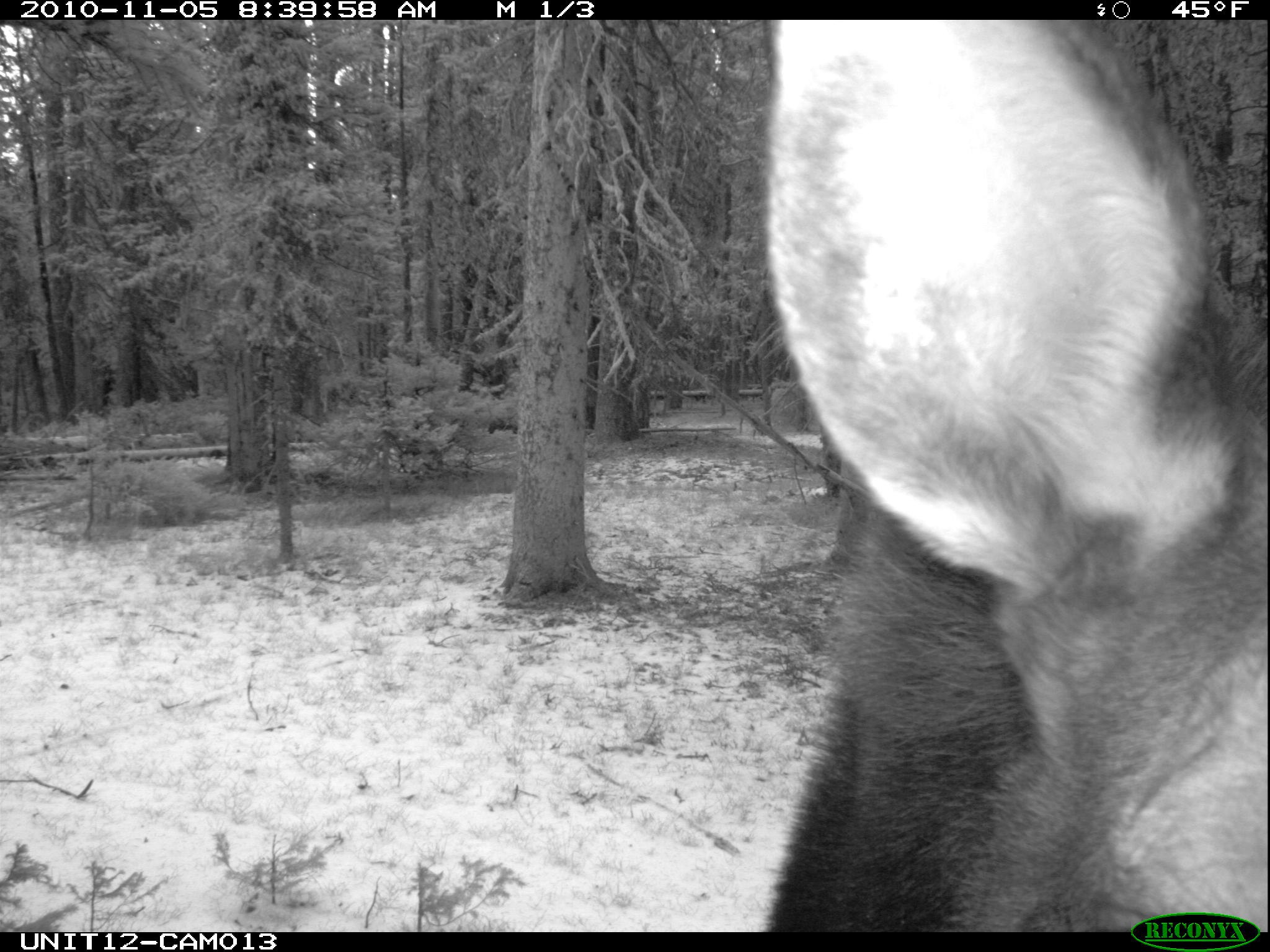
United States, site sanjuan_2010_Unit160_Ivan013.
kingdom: Animalia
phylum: Chordata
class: Mammalia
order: Artiodactyla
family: Cervidae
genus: Alces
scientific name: Alces alces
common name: moose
Alces alces (moose).